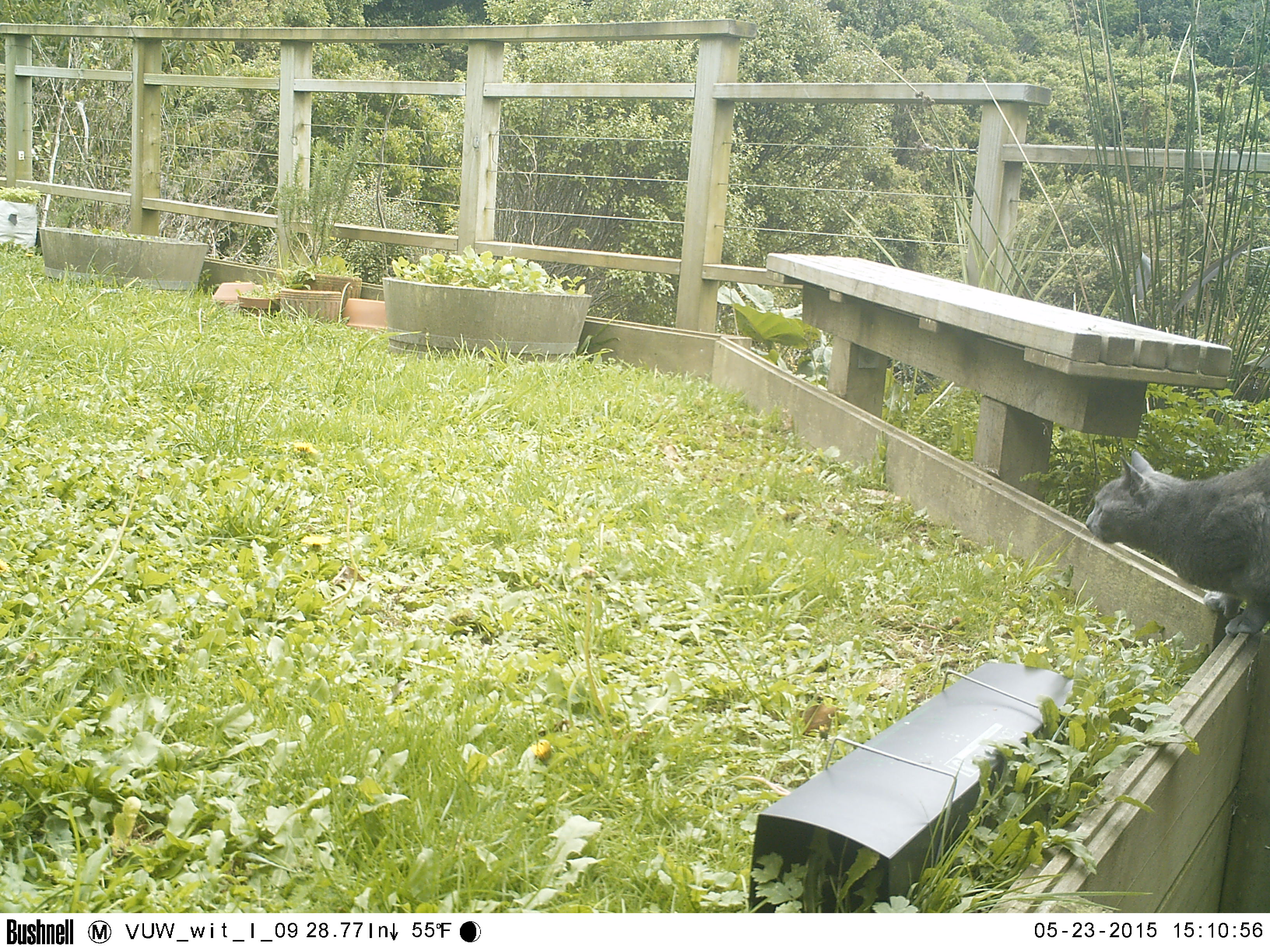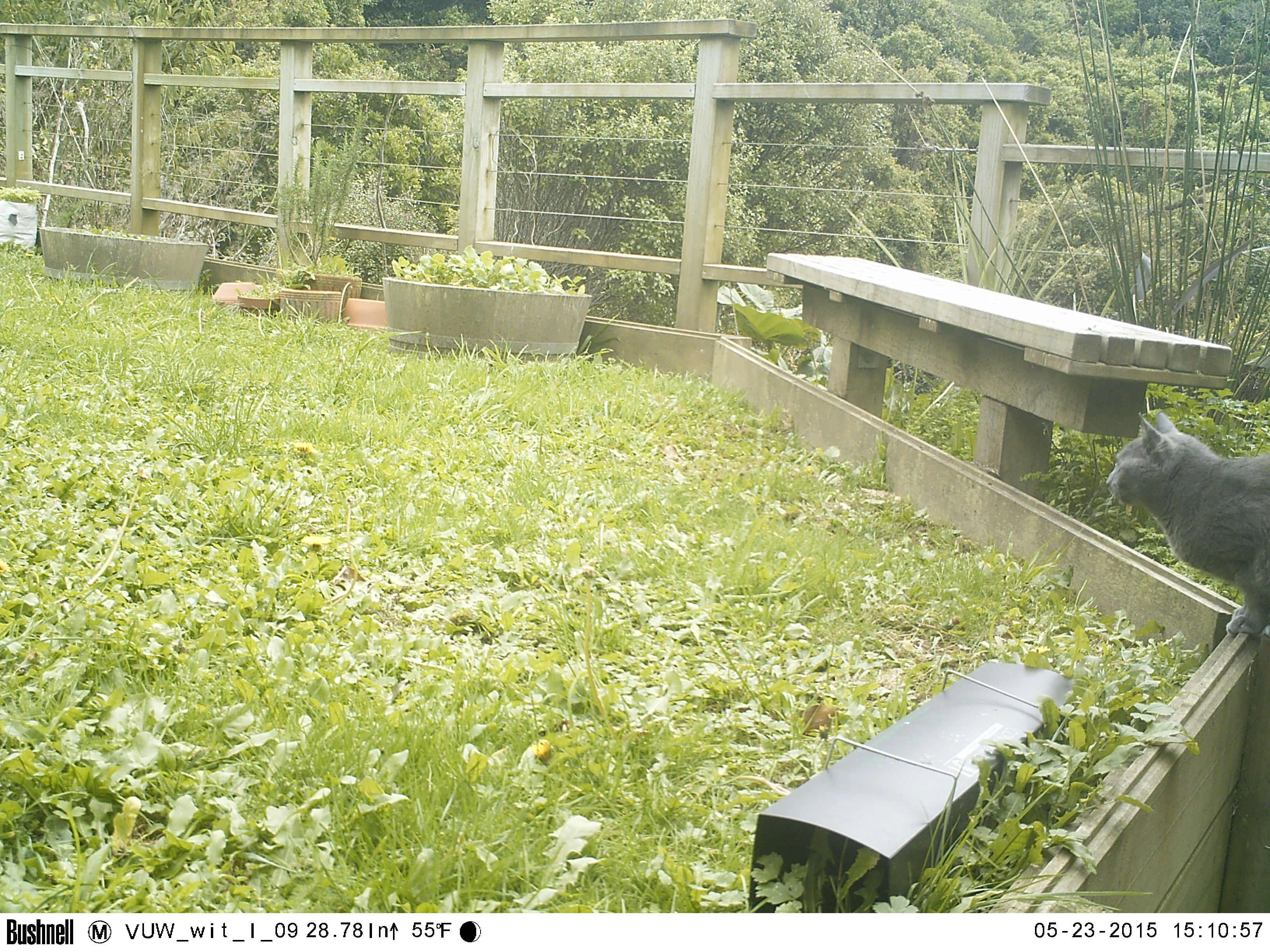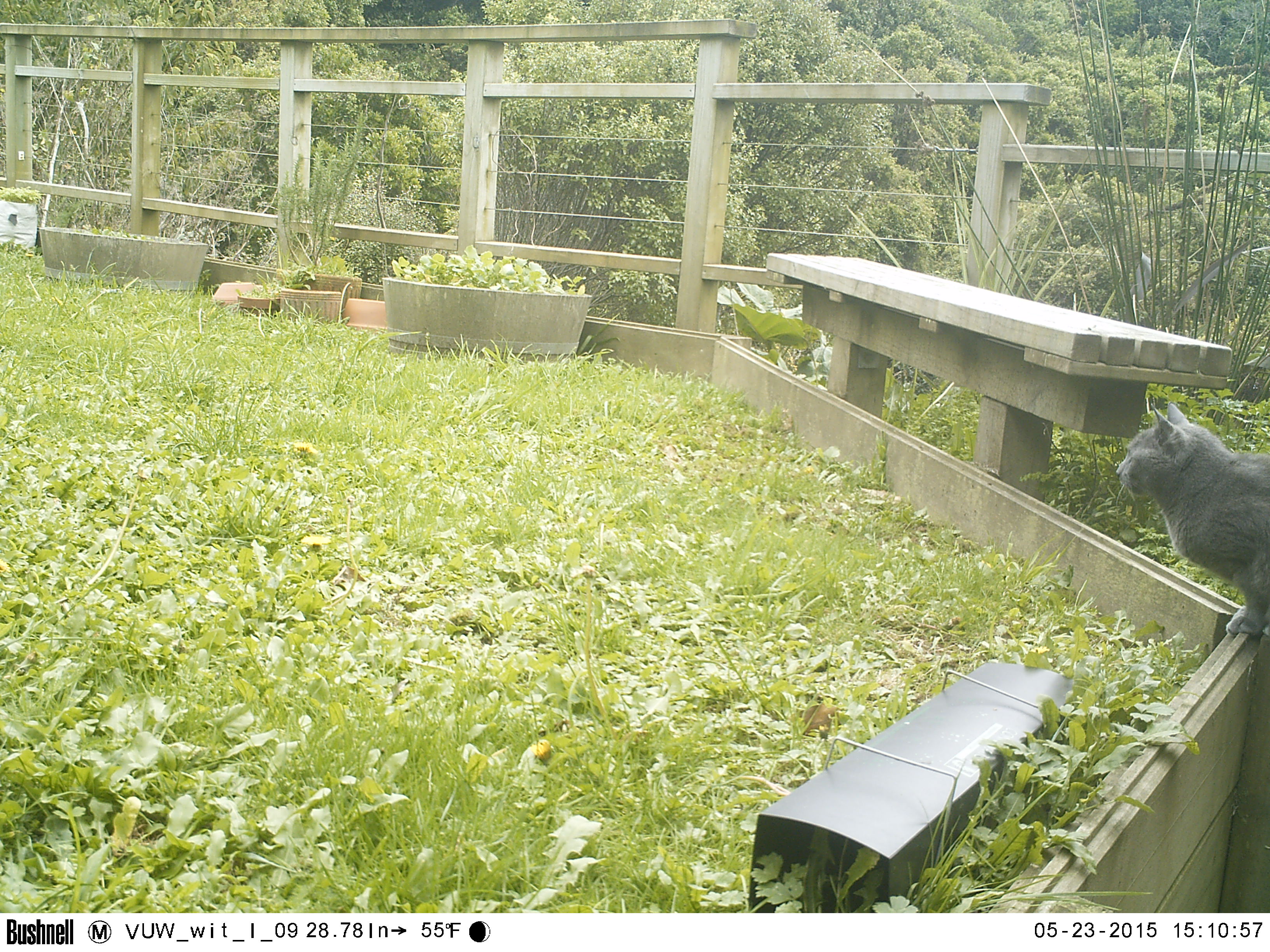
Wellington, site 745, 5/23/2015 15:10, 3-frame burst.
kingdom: Animalia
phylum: Chordata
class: Mammalia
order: Carnivora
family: Felidae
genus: Felis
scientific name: Felis catus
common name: cat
Cat (Felis catus).